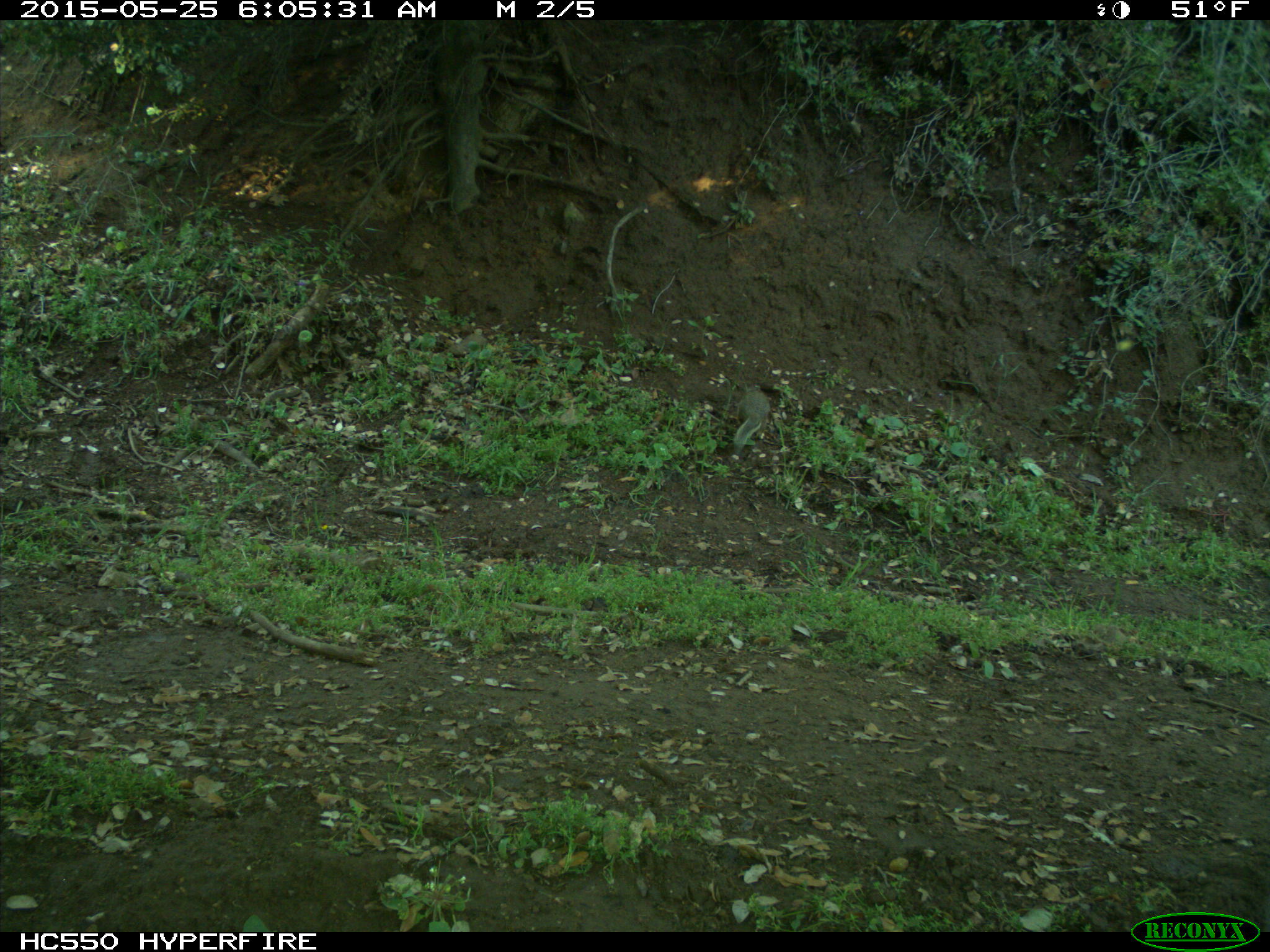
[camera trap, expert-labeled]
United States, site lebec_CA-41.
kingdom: Animalia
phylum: Chordata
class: Mammalia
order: Rodentia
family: Sciuridae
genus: Otospermophilus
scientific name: Otospermophilus beecheyi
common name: california ground squirrel